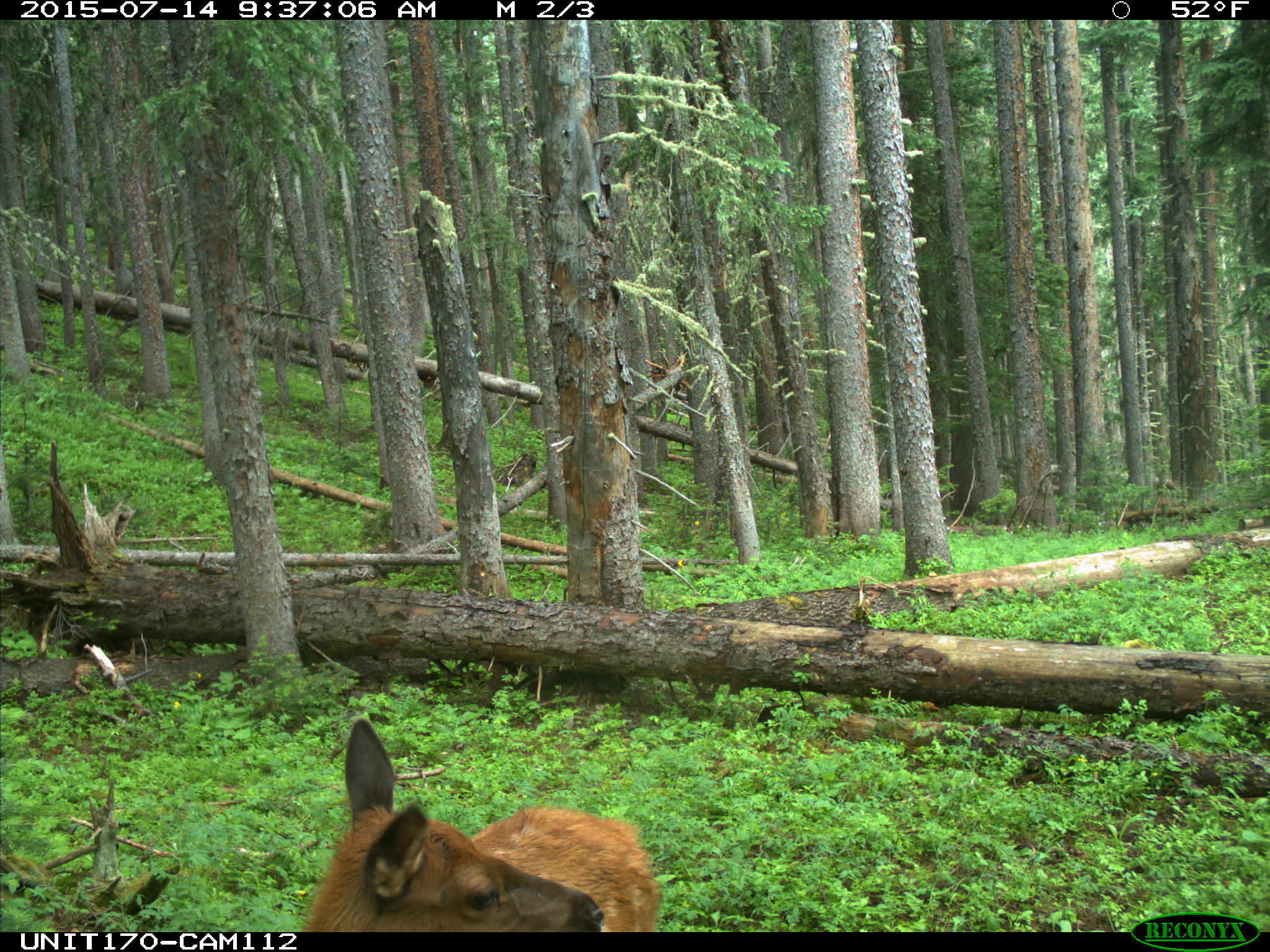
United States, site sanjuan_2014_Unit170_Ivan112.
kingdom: Animalia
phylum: Chordata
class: Mammalia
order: Artiodactyla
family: Cervidae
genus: Cervus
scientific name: Cervus elaphus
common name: red deer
Cervus elaphus (red deer).